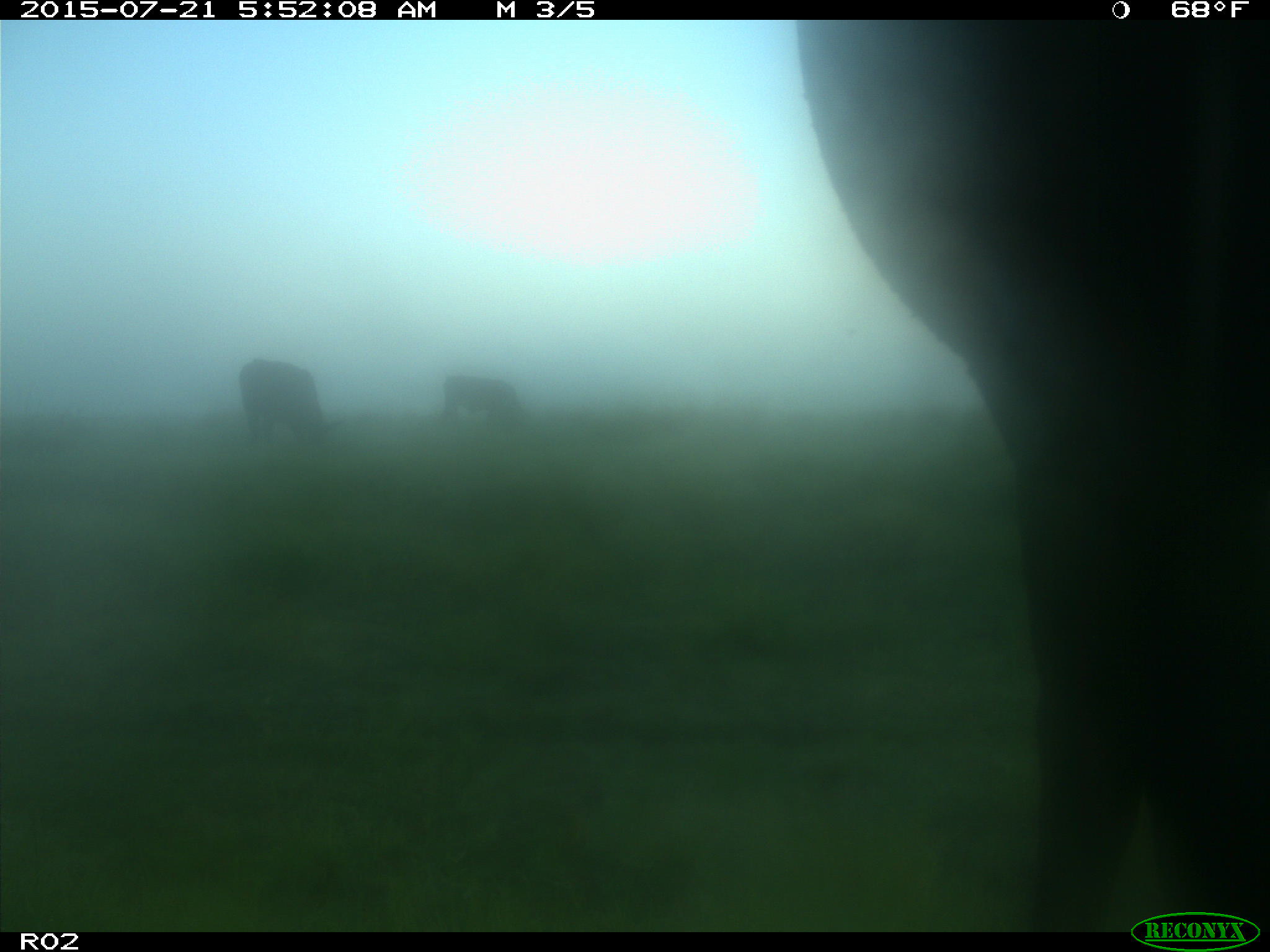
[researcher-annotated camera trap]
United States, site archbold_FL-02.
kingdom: Animalia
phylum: Chordata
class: Mammalia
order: Artiodactyla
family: Bovidae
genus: Bos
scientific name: Bos taurus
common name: domestic cow